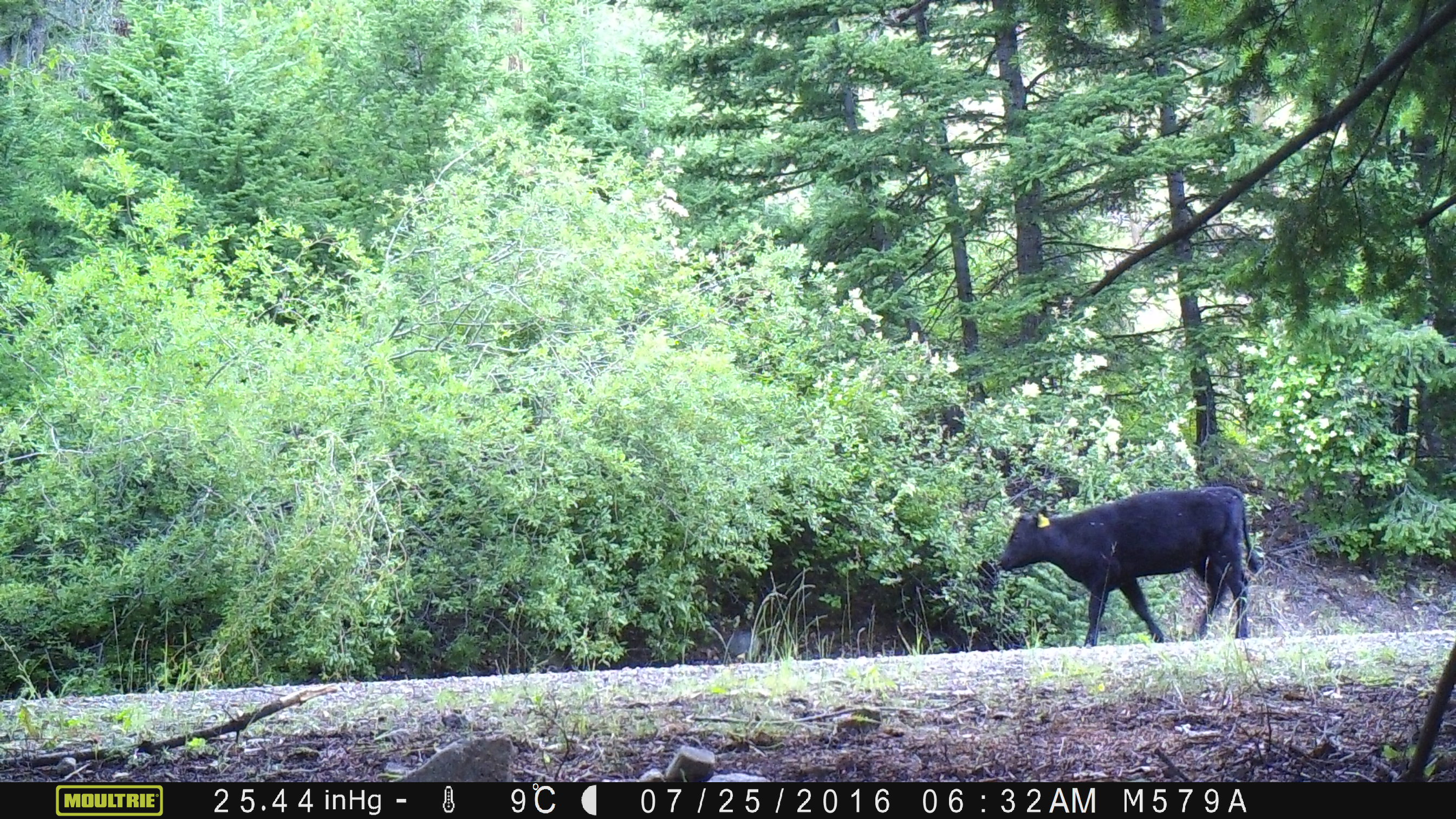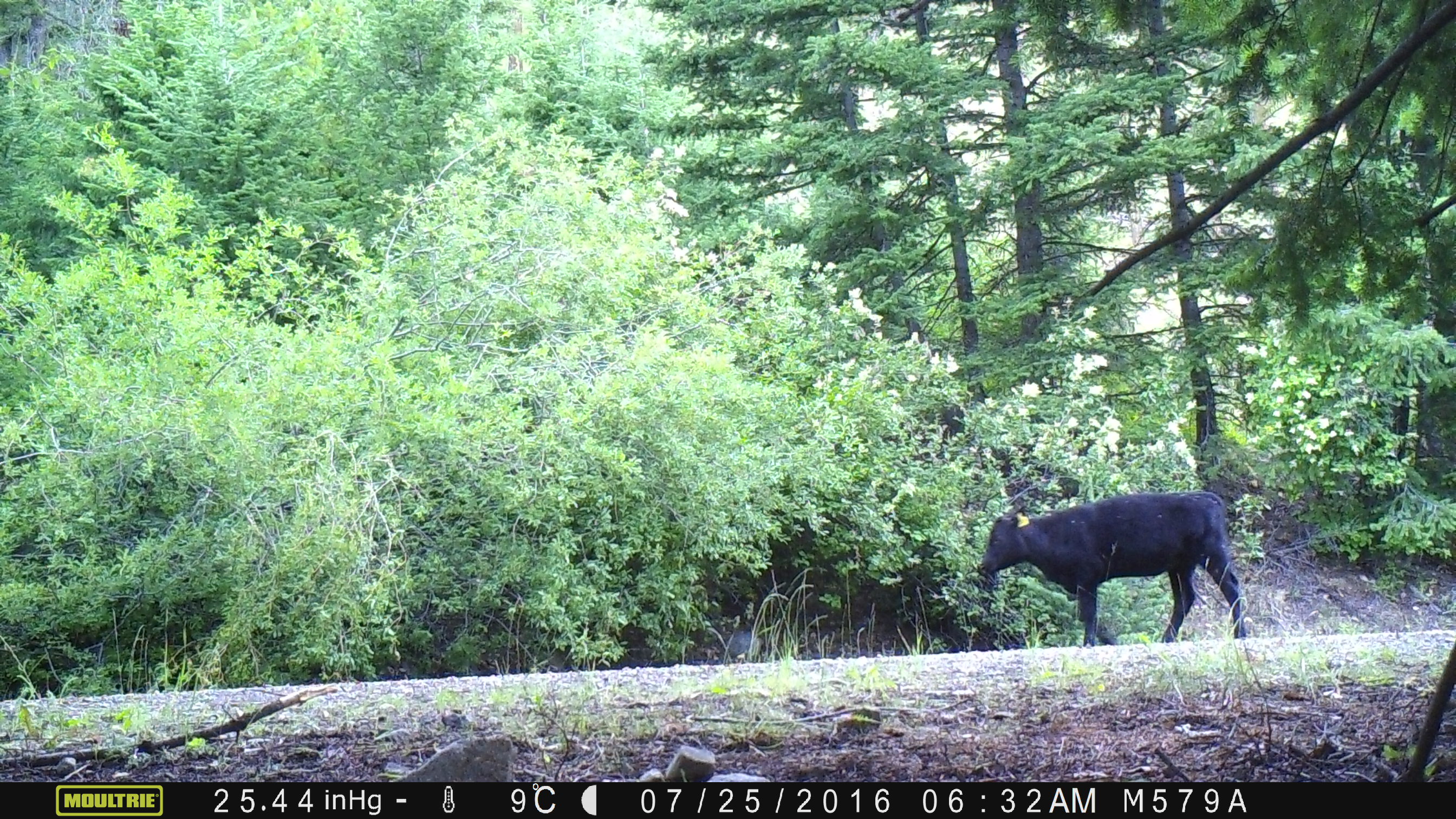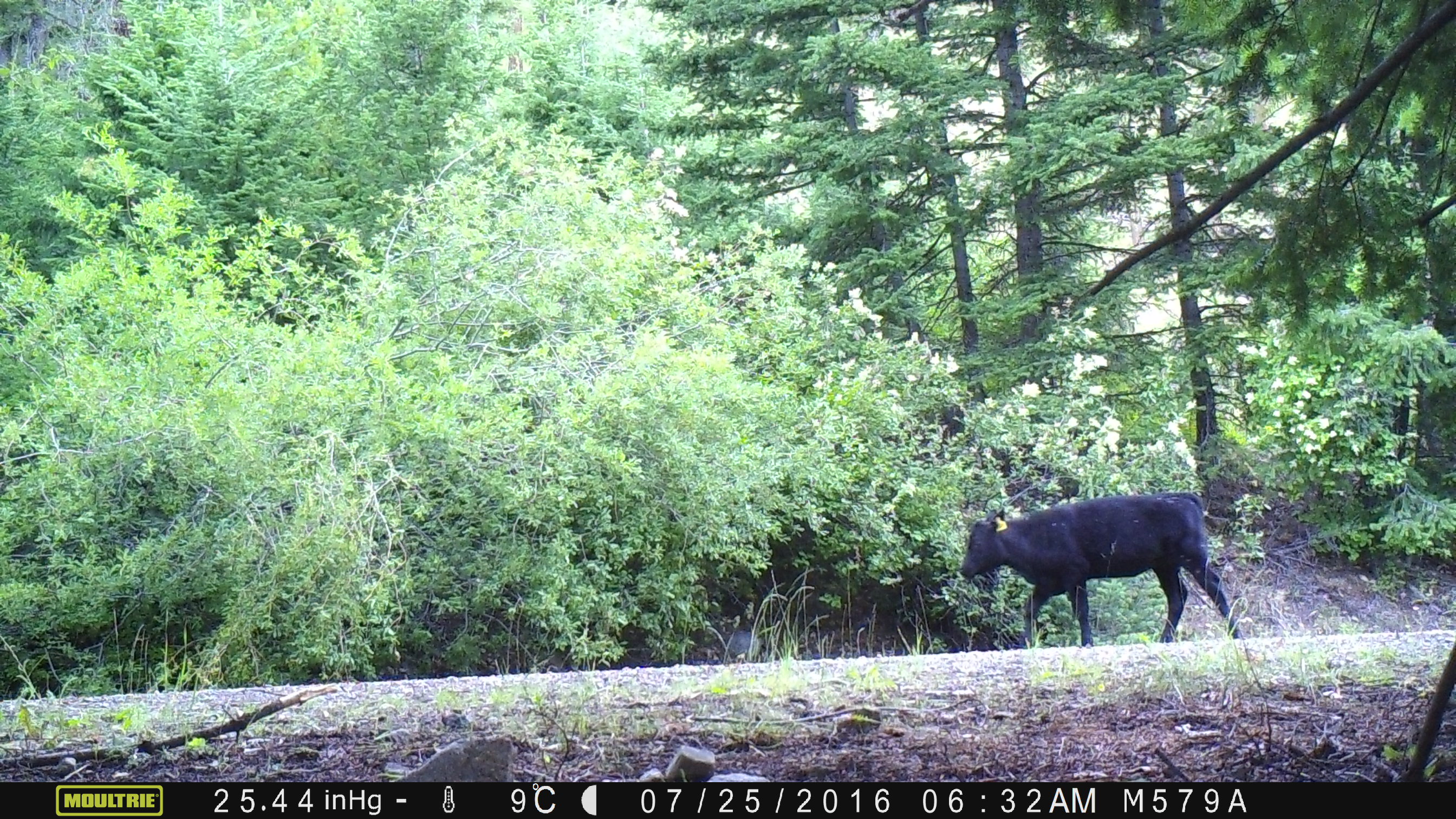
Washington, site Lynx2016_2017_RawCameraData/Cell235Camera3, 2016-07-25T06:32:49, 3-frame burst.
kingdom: Animalia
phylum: Chordata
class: Mammalia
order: Artiodactyla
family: Bovidae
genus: Bos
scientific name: Bos taurus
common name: domestic cattle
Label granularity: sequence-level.